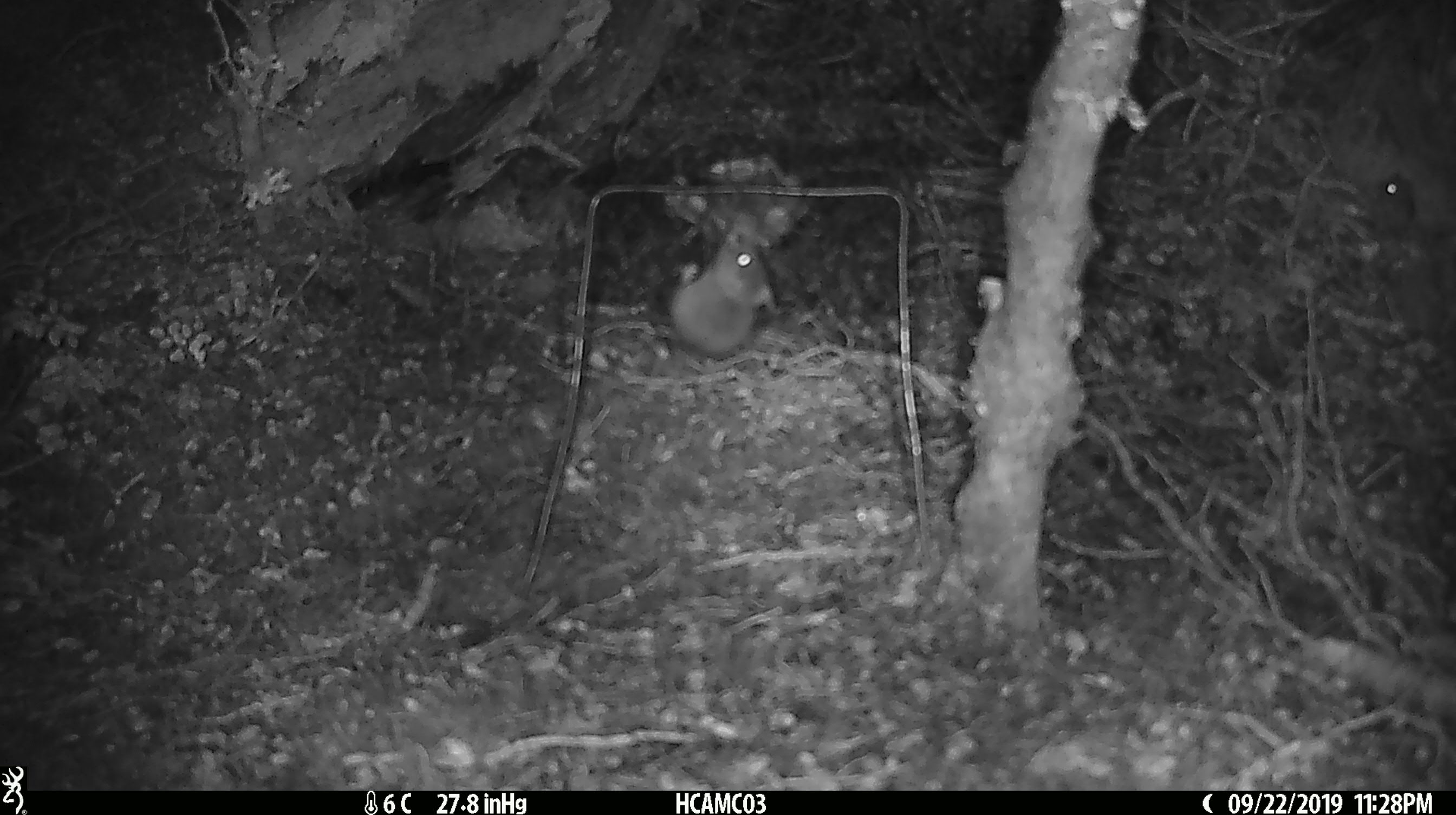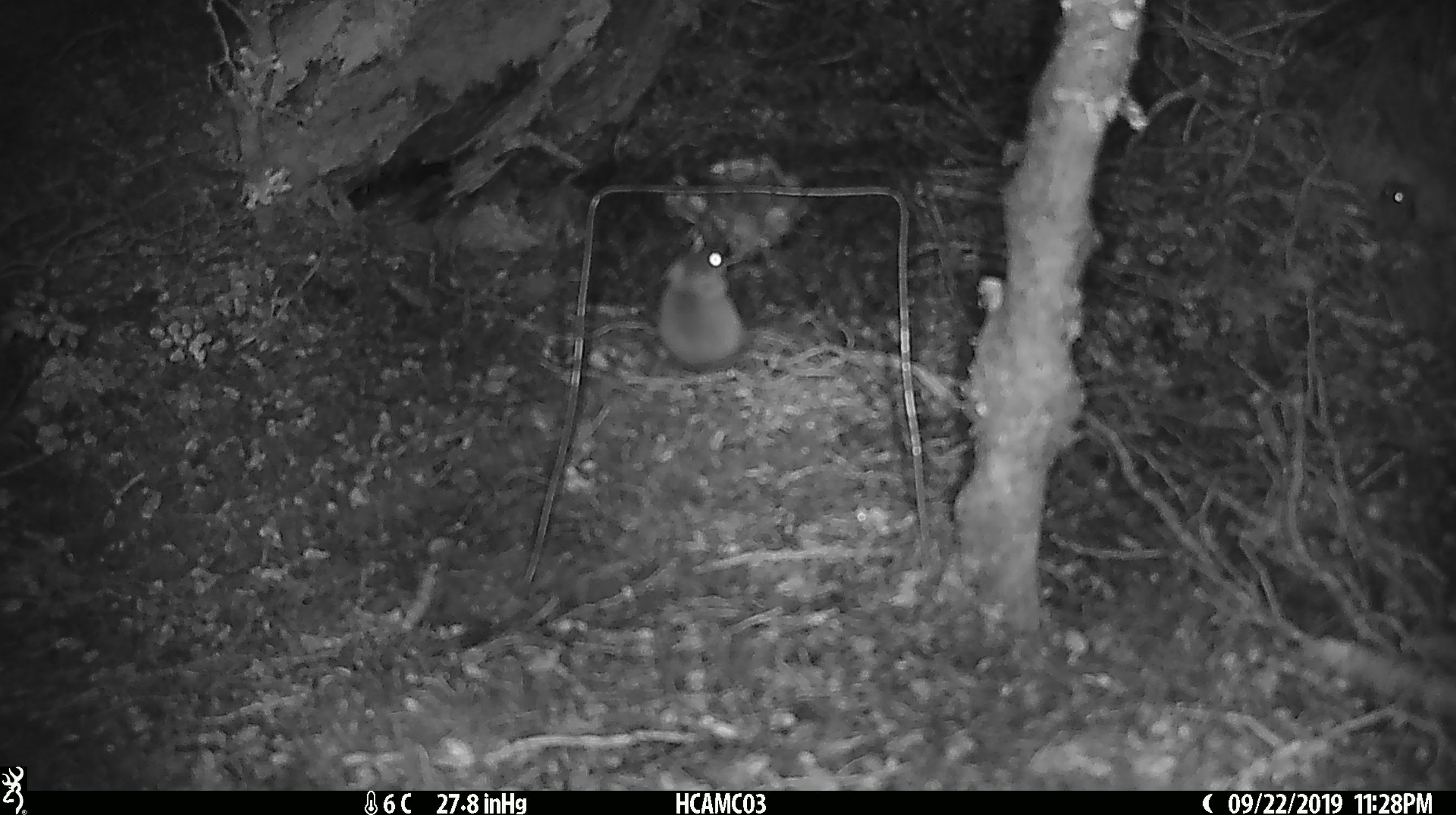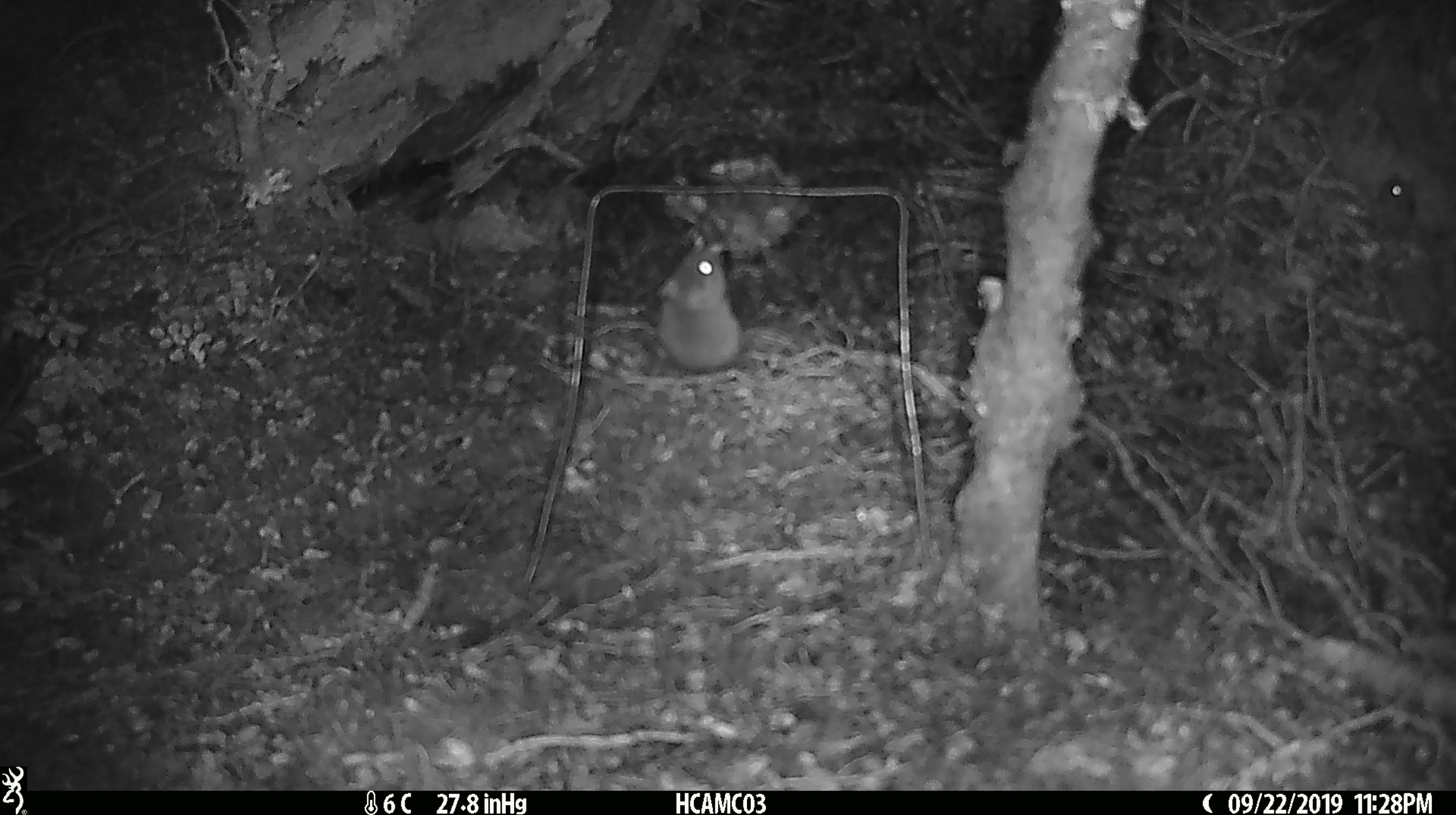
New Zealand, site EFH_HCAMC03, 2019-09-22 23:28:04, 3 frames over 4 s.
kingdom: Animalia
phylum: Chordata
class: Mammalia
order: Rodentia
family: Muridae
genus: Mus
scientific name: Mus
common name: mouse